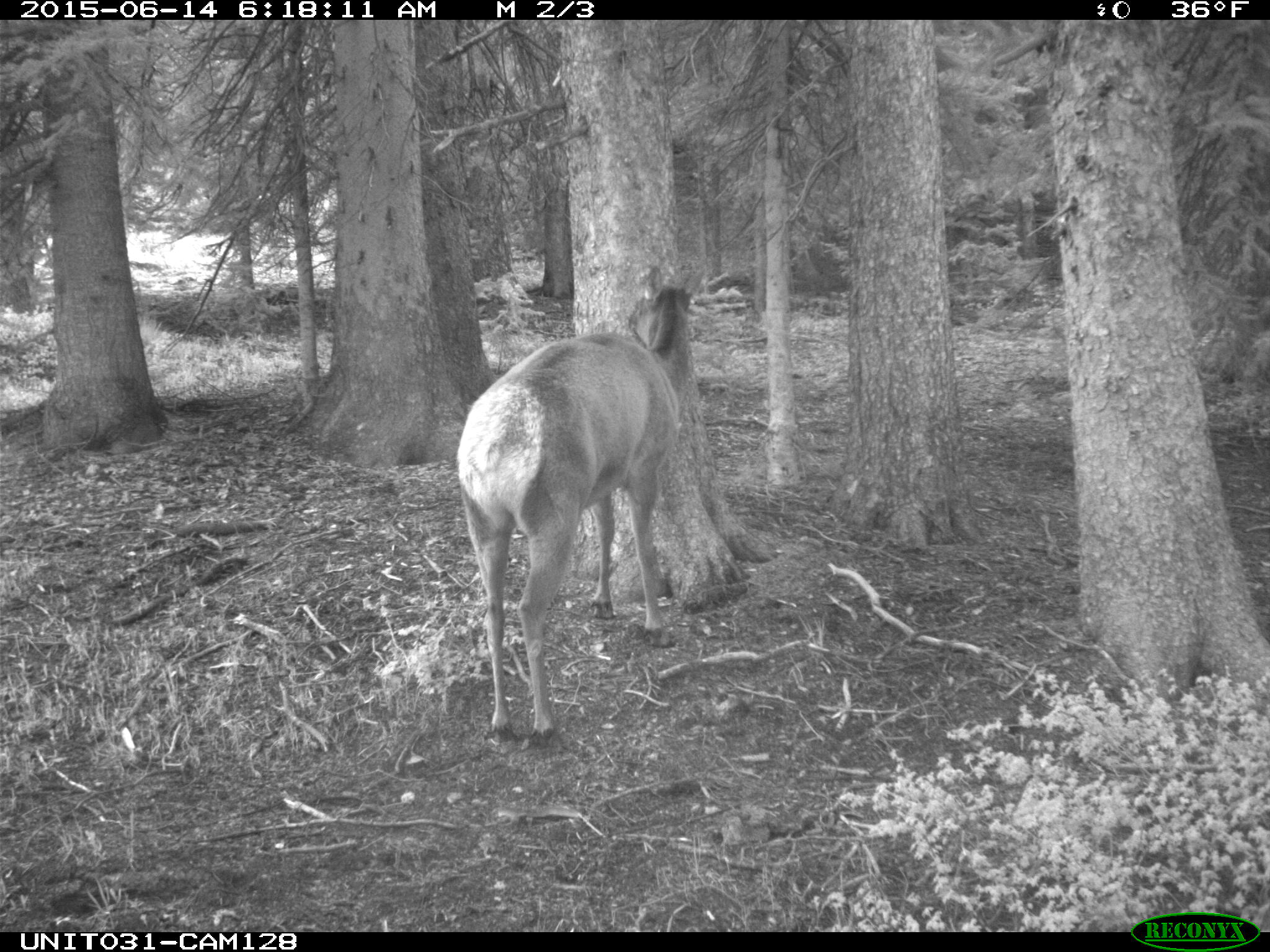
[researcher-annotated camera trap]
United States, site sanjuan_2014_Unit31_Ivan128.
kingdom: Animalia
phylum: Chordata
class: Mammalia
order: Artiodactyla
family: Cervidae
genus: Cervus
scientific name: Cervus elaphus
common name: red deer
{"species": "Cervus elaphus (red deer)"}